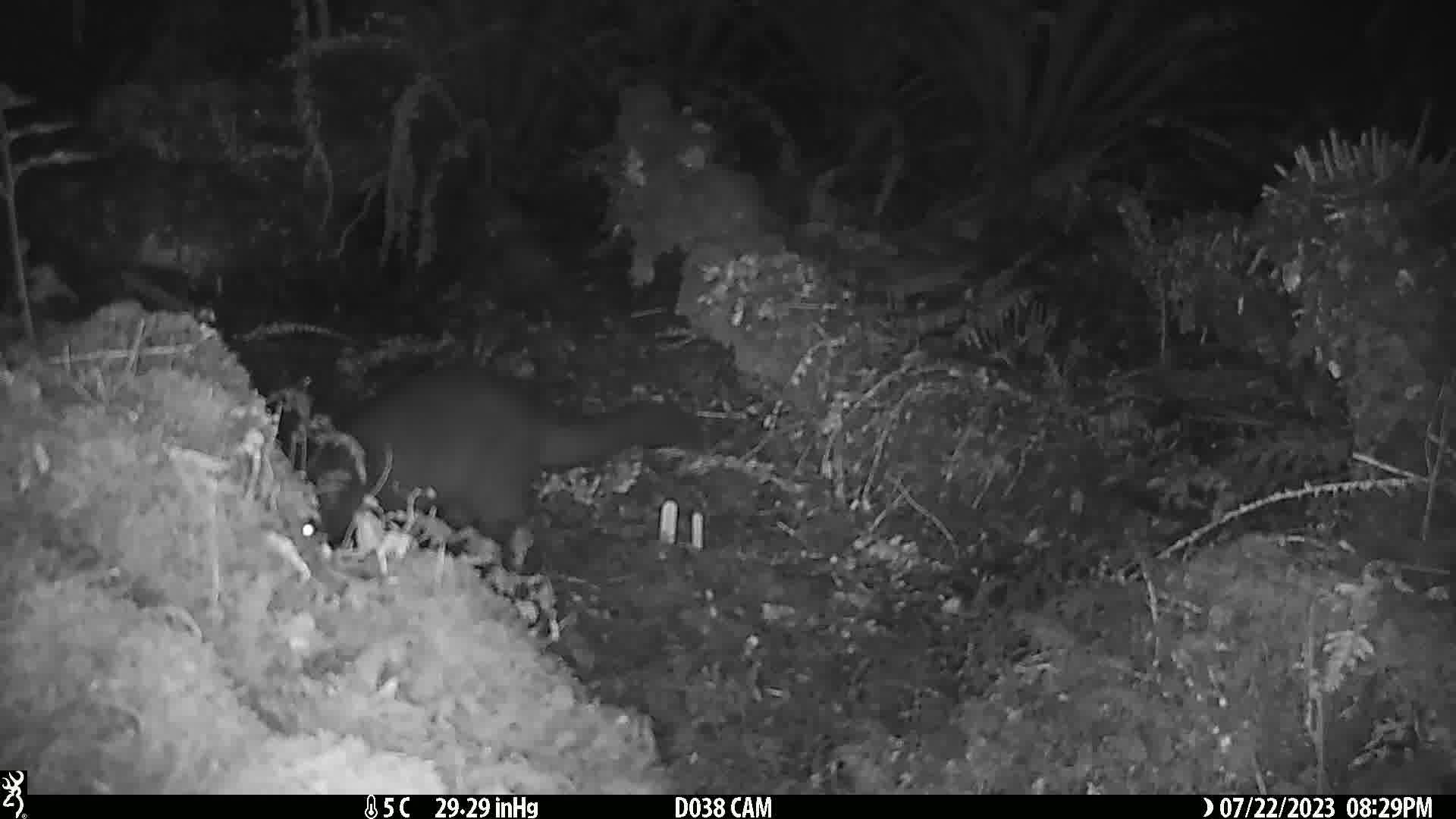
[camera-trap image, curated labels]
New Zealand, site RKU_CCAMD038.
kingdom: Animalia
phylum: Chordata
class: Mammalia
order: Diprotodontia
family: Phalangeridae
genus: Trichosurus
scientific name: Trichosurus vulpecula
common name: common brushtail possum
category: possum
Possum (common brushtail possum) (Trichosurus vulpecula).